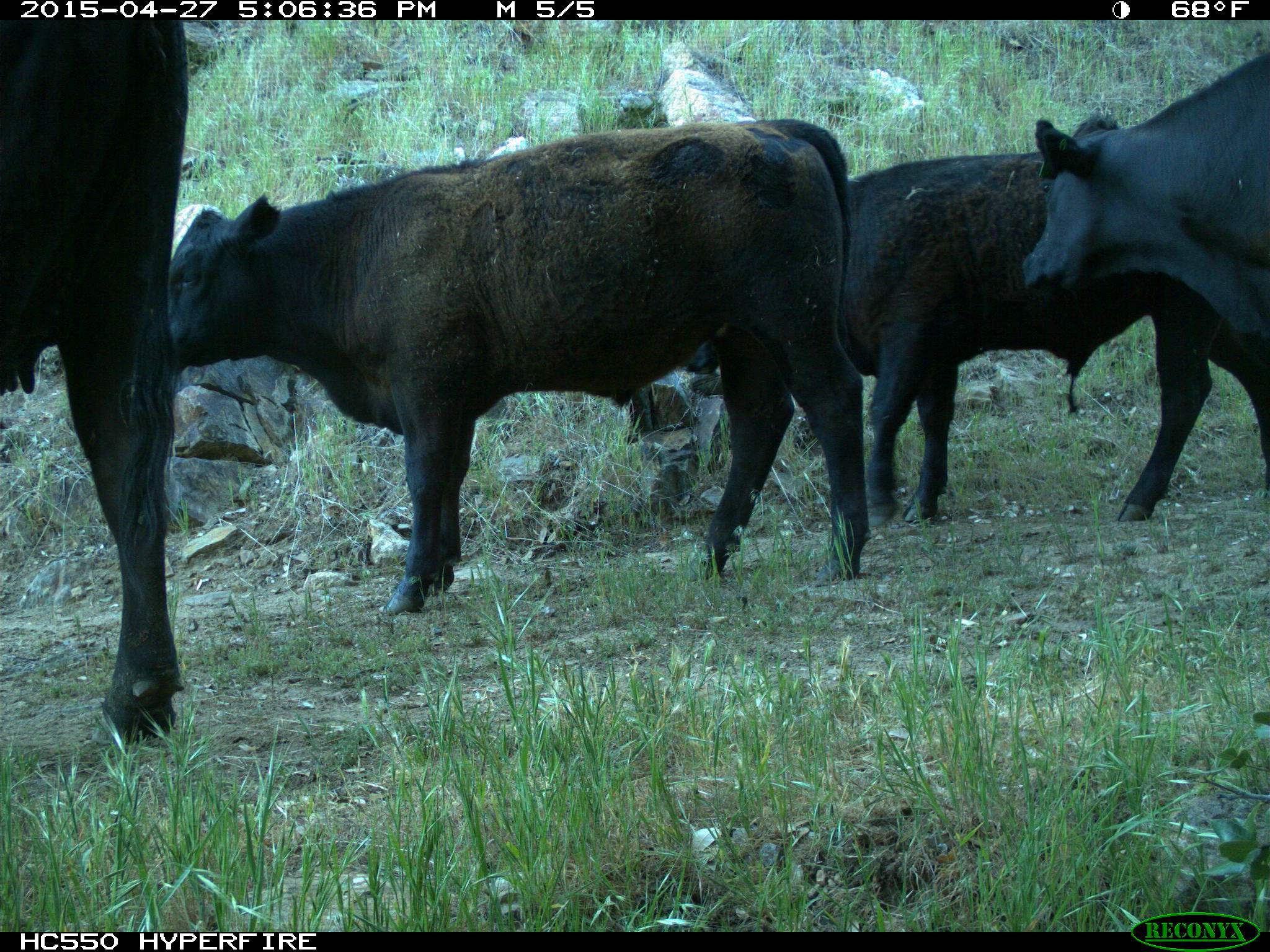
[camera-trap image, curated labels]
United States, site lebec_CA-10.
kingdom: Animalia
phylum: Chordata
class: Mammalia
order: Artiodactyla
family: Bovidae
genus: Bos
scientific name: Bos taurus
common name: domestic cow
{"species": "Bos taurus (domestic cow)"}